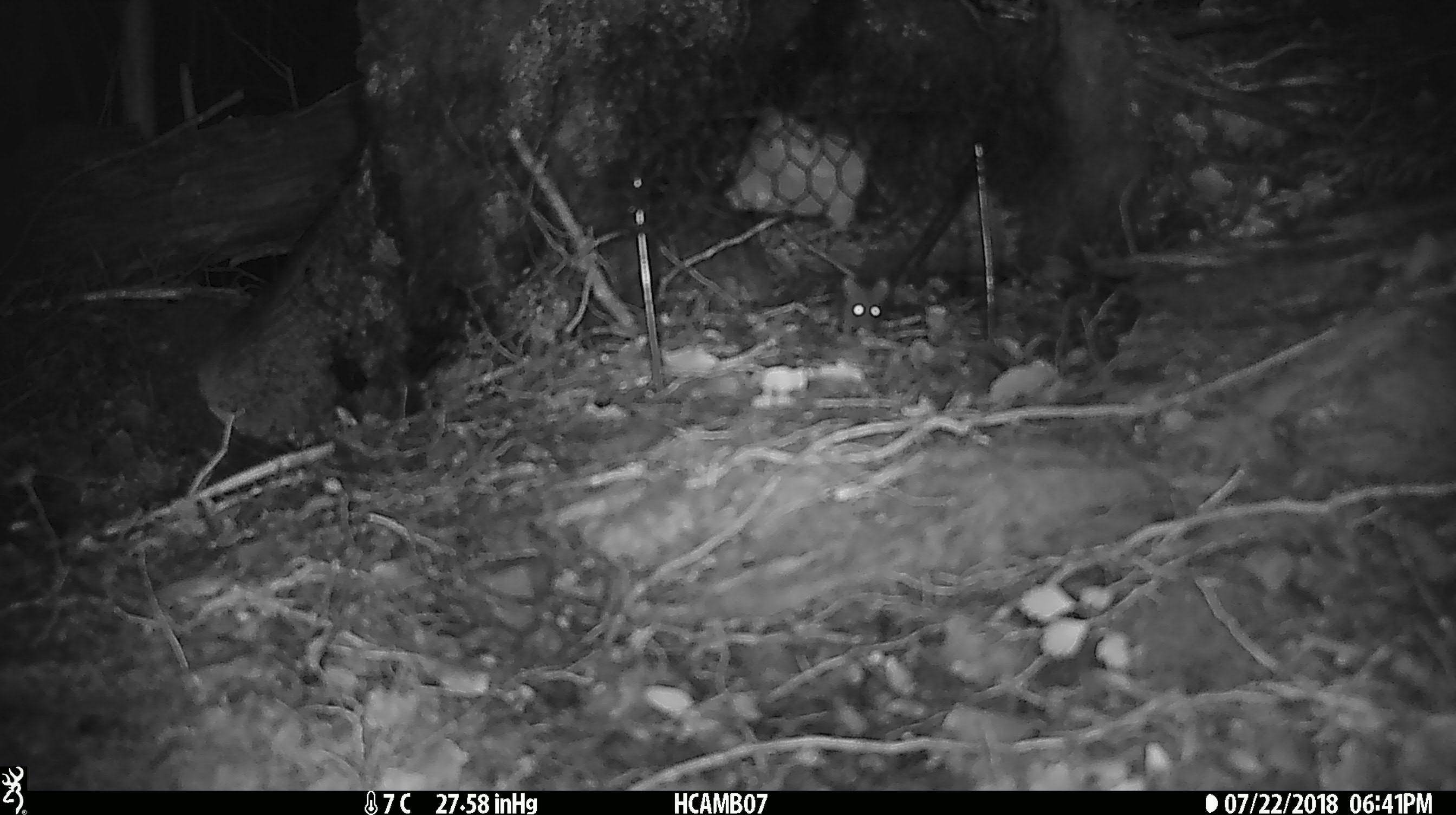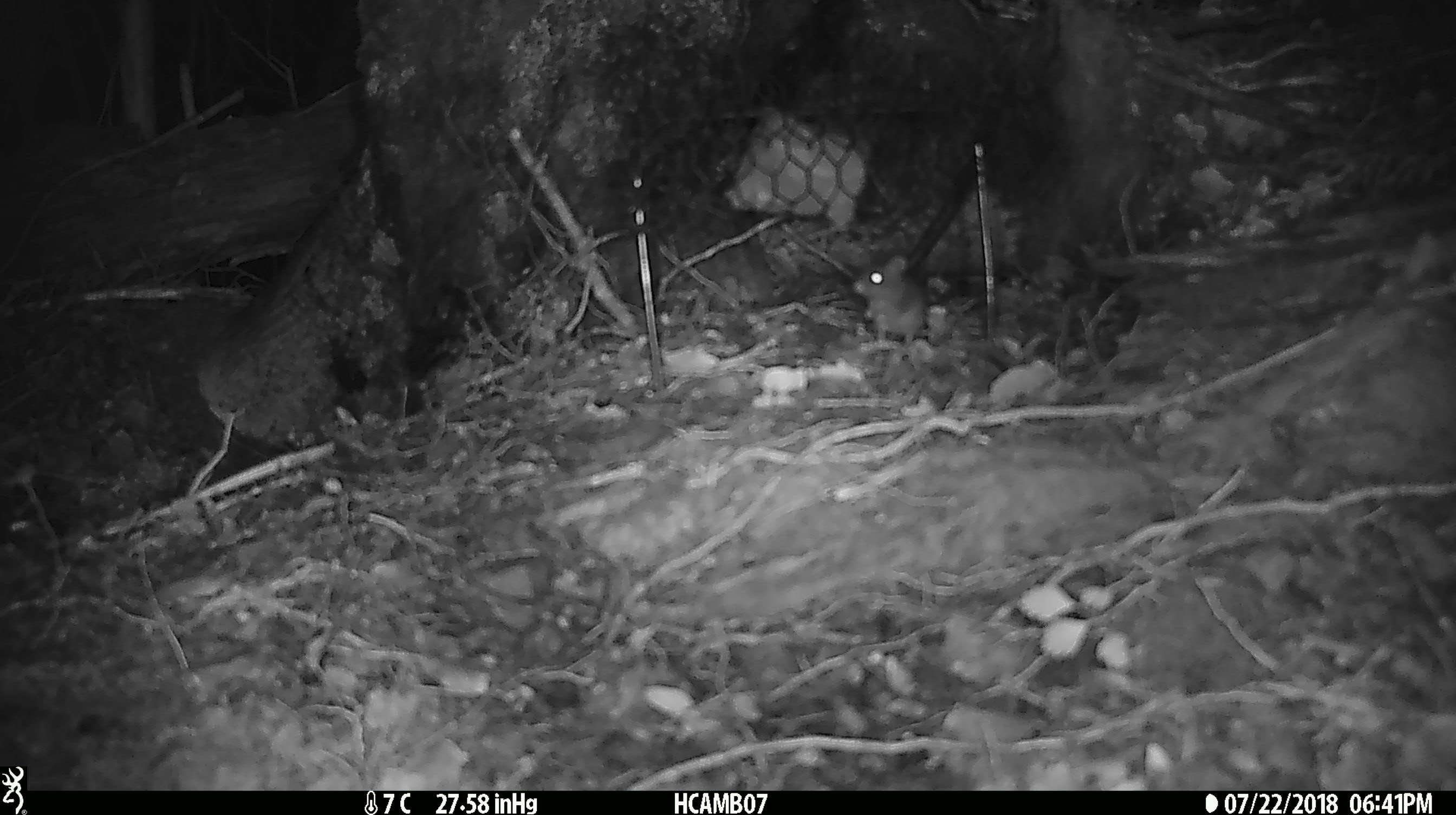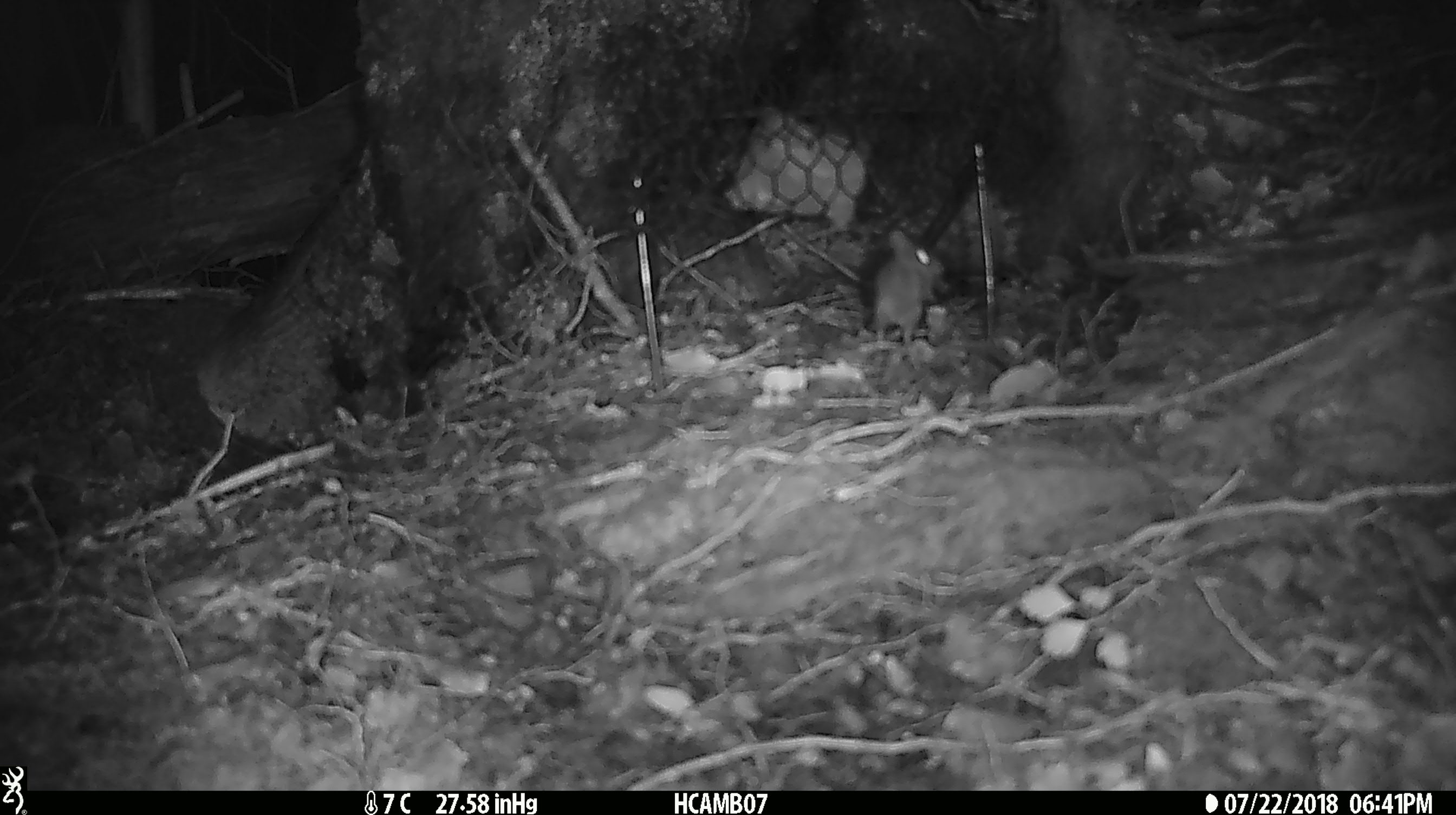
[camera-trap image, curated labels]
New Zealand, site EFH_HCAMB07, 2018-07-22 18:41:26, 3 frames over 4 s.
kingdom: Animalia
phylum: Chordata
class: Mammalia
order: Rodentia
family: Muridae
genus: Mus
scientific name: Mus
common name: mouse